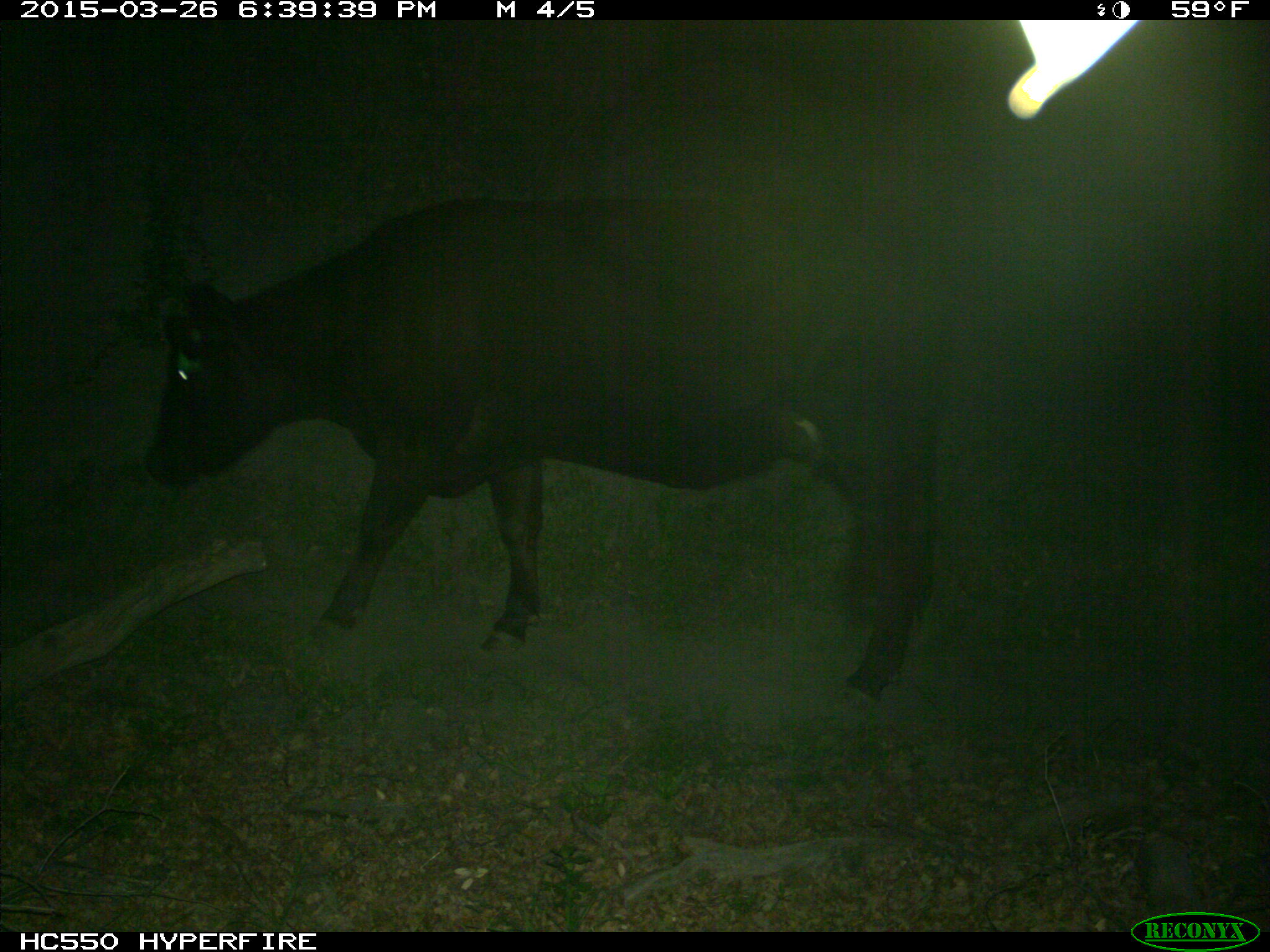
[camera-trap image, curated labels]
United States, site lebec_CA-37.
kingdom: Animalia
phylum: Chordata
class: Mammalia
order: Artiodactyla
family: Bovidae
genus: Bos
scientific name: Bos taurus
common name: domestic cow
Bos taurus (domestic cow).